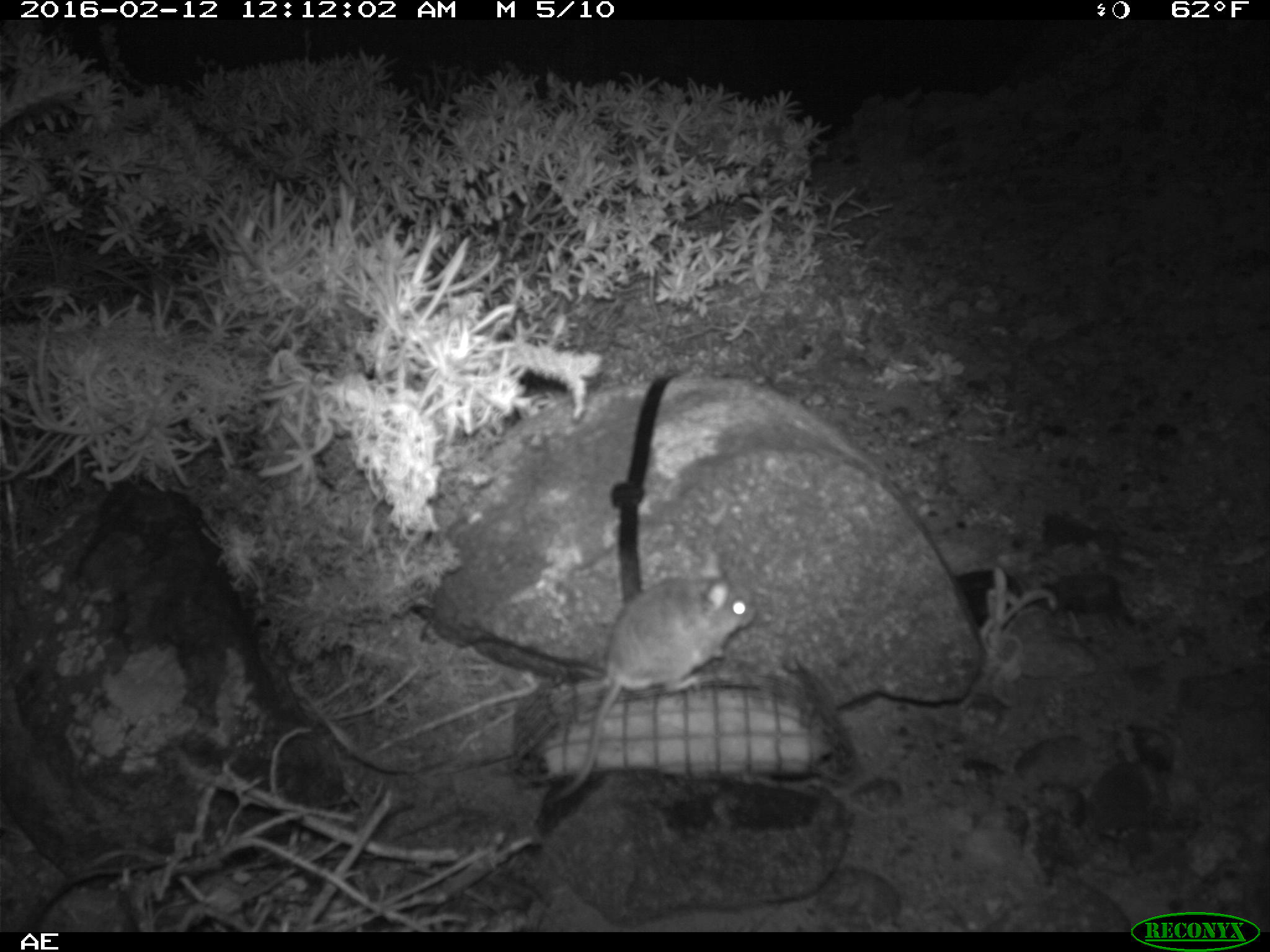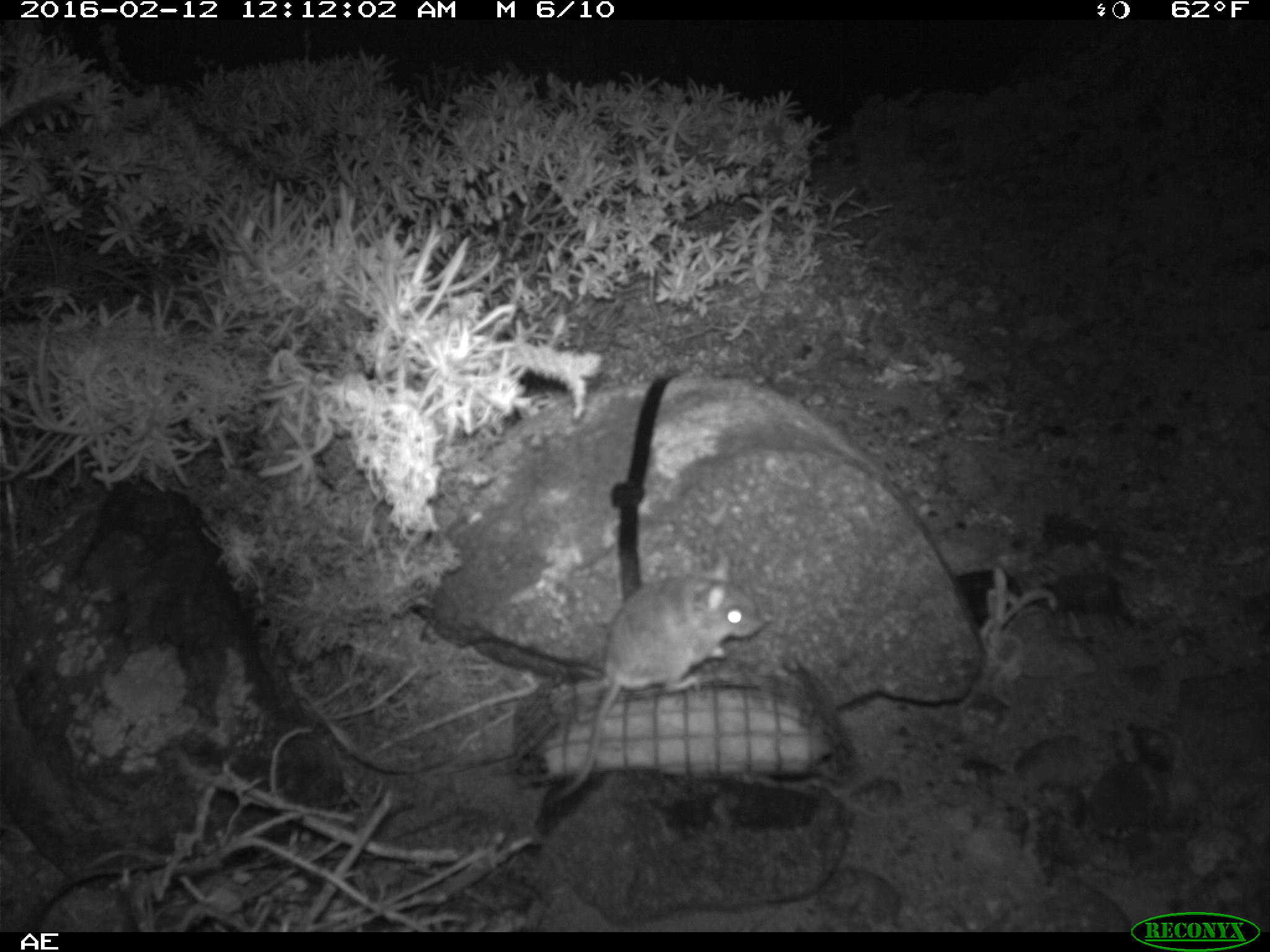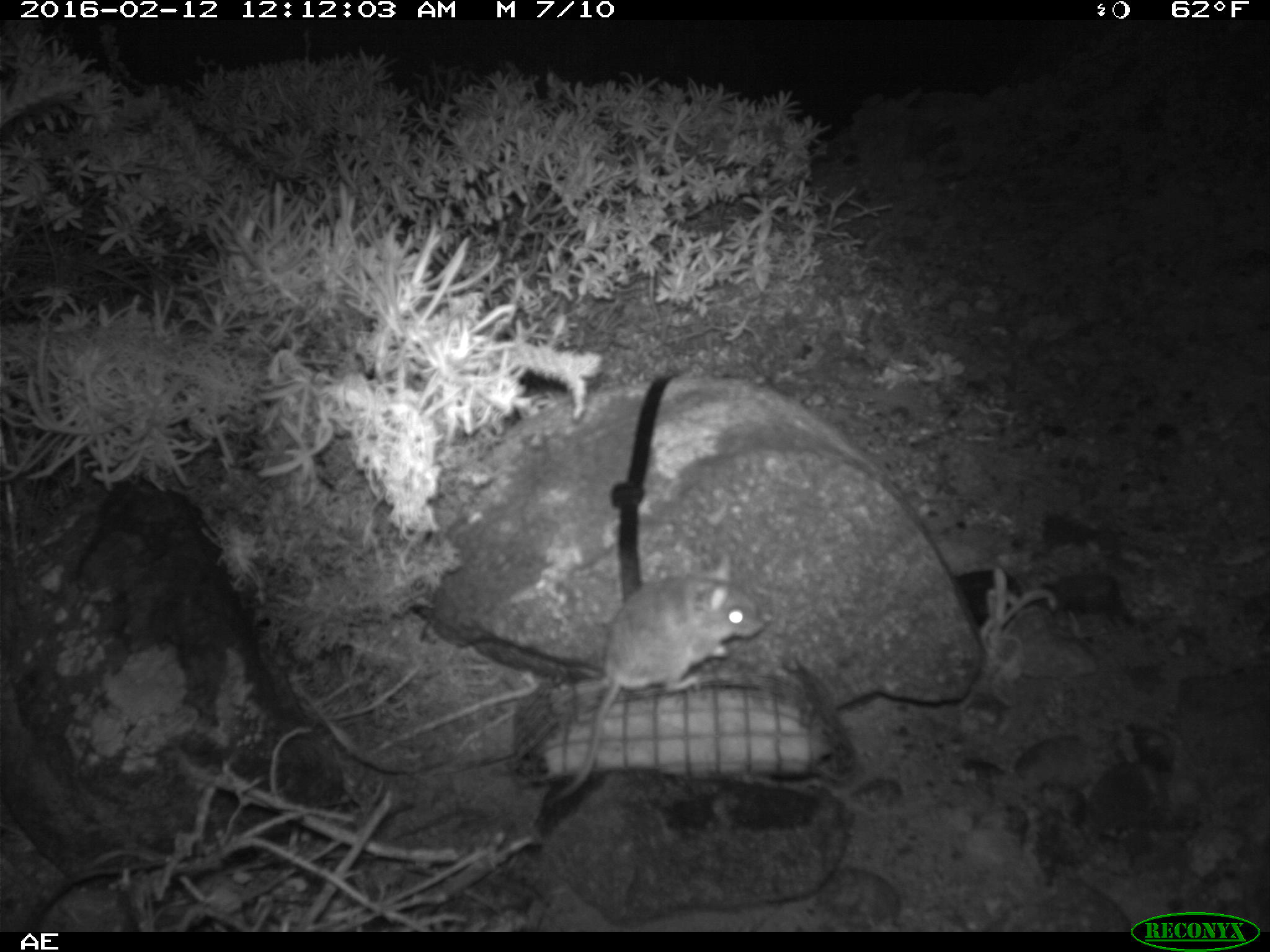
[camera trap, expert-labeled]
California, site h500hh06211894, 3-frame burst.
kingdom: Animalia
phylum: Chordata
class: Mammalia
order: Rodentia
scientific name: Rodentia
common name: rodent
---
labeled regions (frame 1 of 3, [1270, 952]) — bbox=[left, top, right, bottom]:
rodent: bbox=[549, 550, 758, 800]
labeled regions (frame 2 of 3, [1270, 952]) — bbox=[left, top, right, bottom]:
rodent: bbox=[554, 557, 767, 798]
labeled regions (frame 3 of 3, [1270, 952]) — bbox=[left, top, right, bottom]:
rodent: bbox=[548, 552, 764, 803]